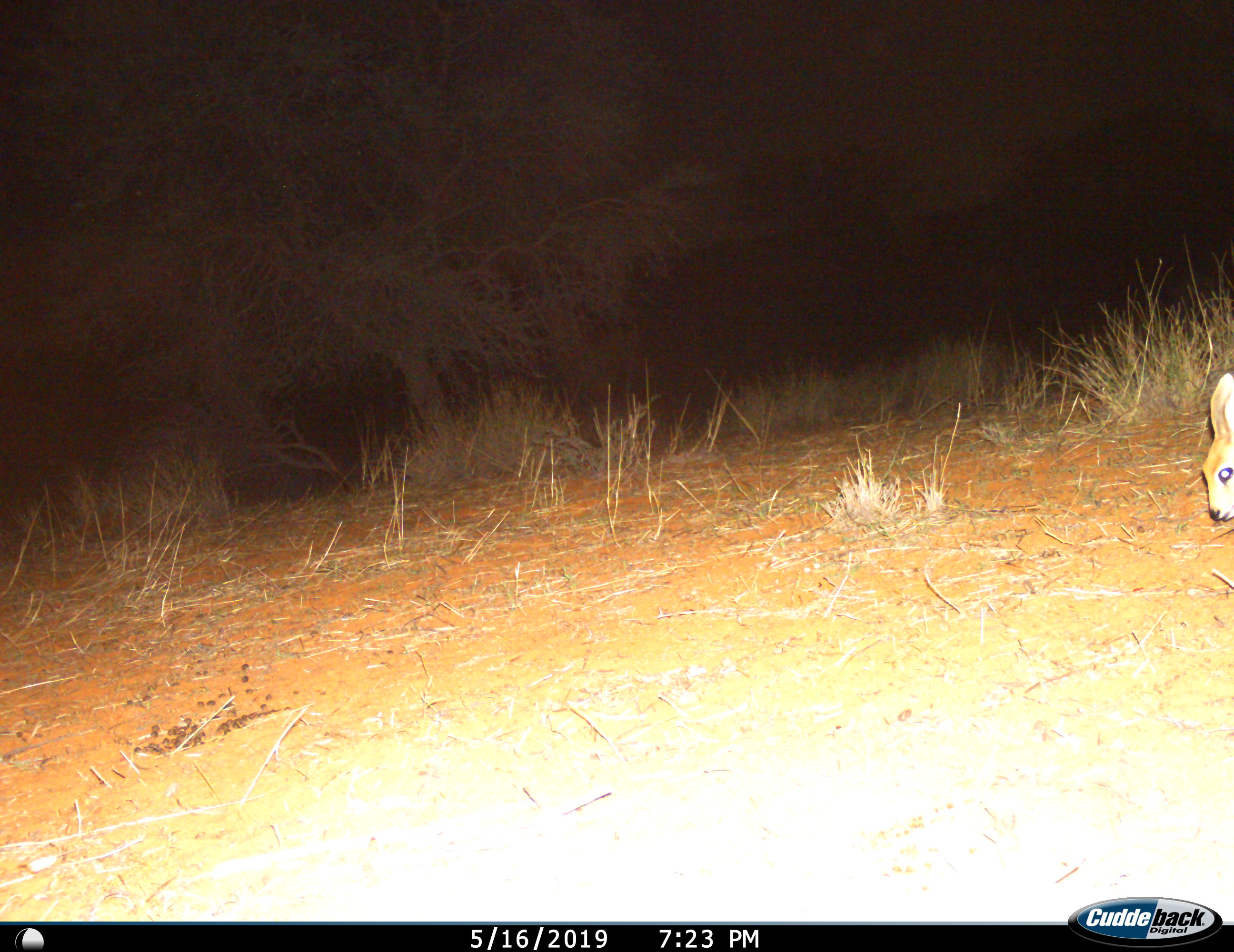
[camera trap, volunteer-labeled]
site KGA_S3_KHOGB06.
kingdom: Animalia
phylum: Chordata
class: Mammalia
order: Artiodactyla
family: Bovidae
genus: Raphicerus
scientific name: Raphicerus campestris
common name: steenbok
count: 1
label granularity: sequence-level